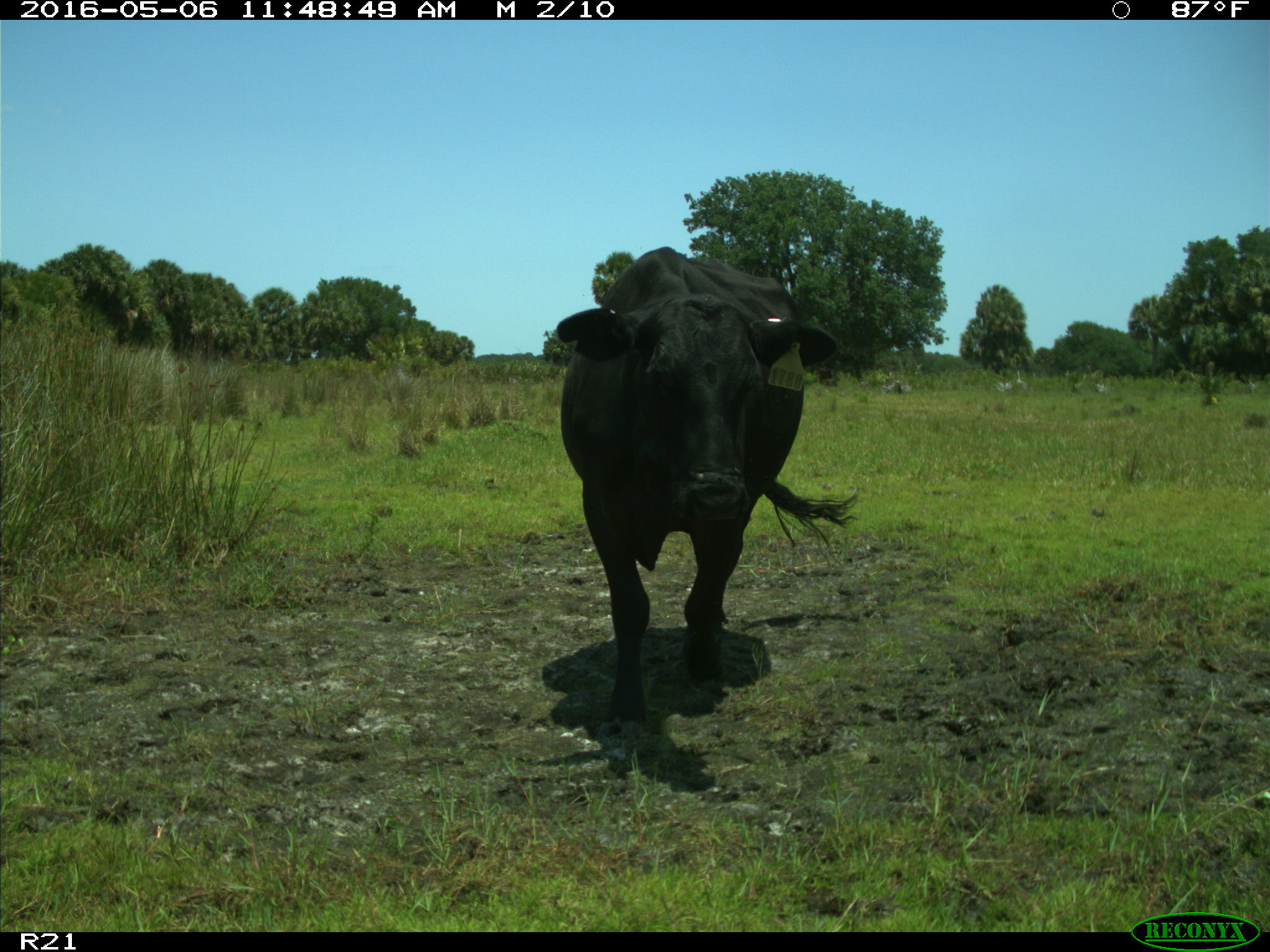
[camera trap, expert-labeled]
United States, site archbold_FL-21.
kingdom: Animalia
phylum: Chordata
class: Mammalia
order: Artiodactyla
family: Bovidae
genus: Bos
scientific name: Bos taurus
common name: domestic cow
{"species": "Bos taurus (domestic cow)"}